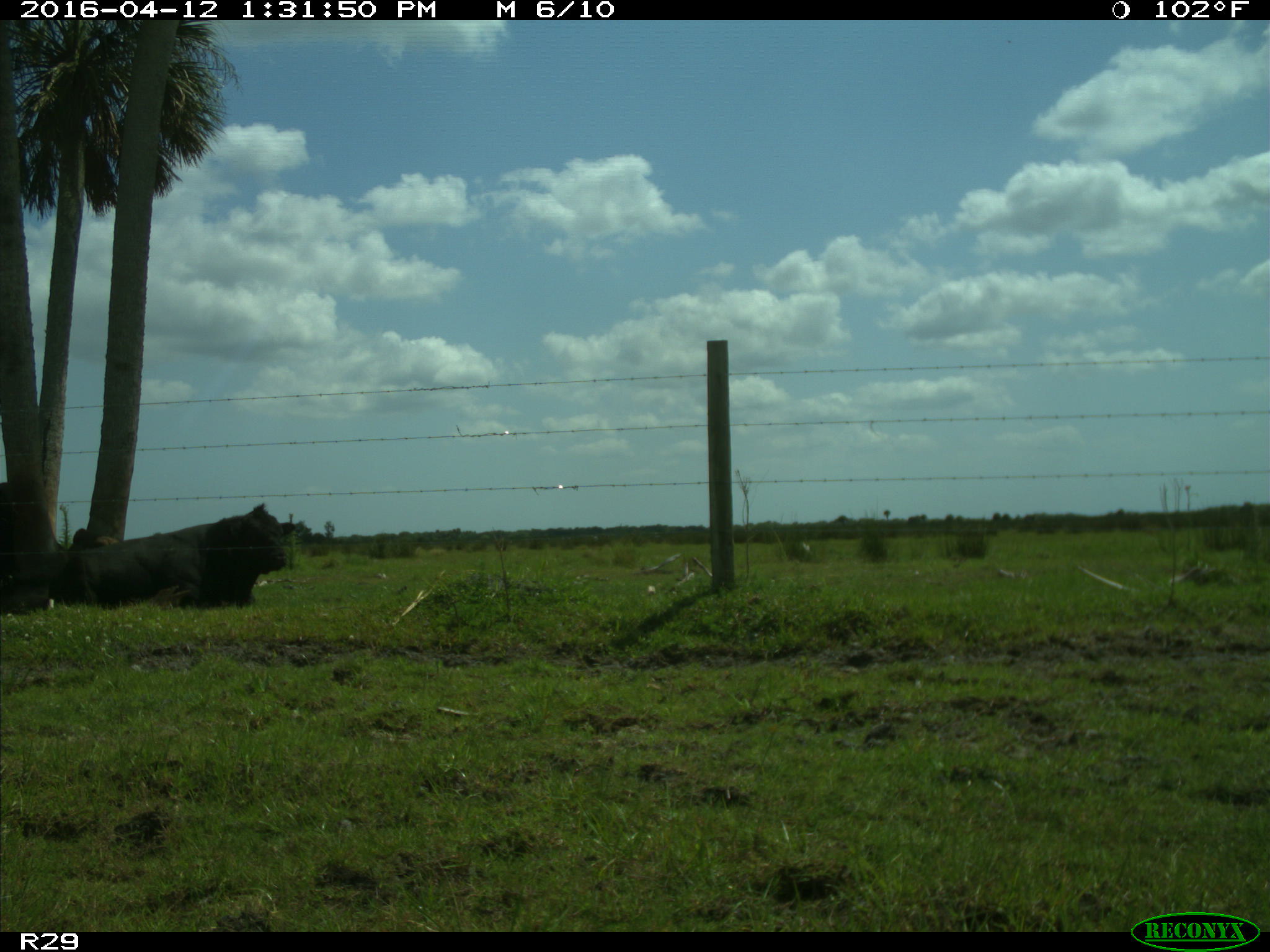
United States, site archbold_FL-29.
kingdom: Animalia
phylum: Chordata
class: Mammalia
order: Artiodactyla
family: Bovidae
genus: Bos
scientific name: Bos taurus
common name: domestic cow